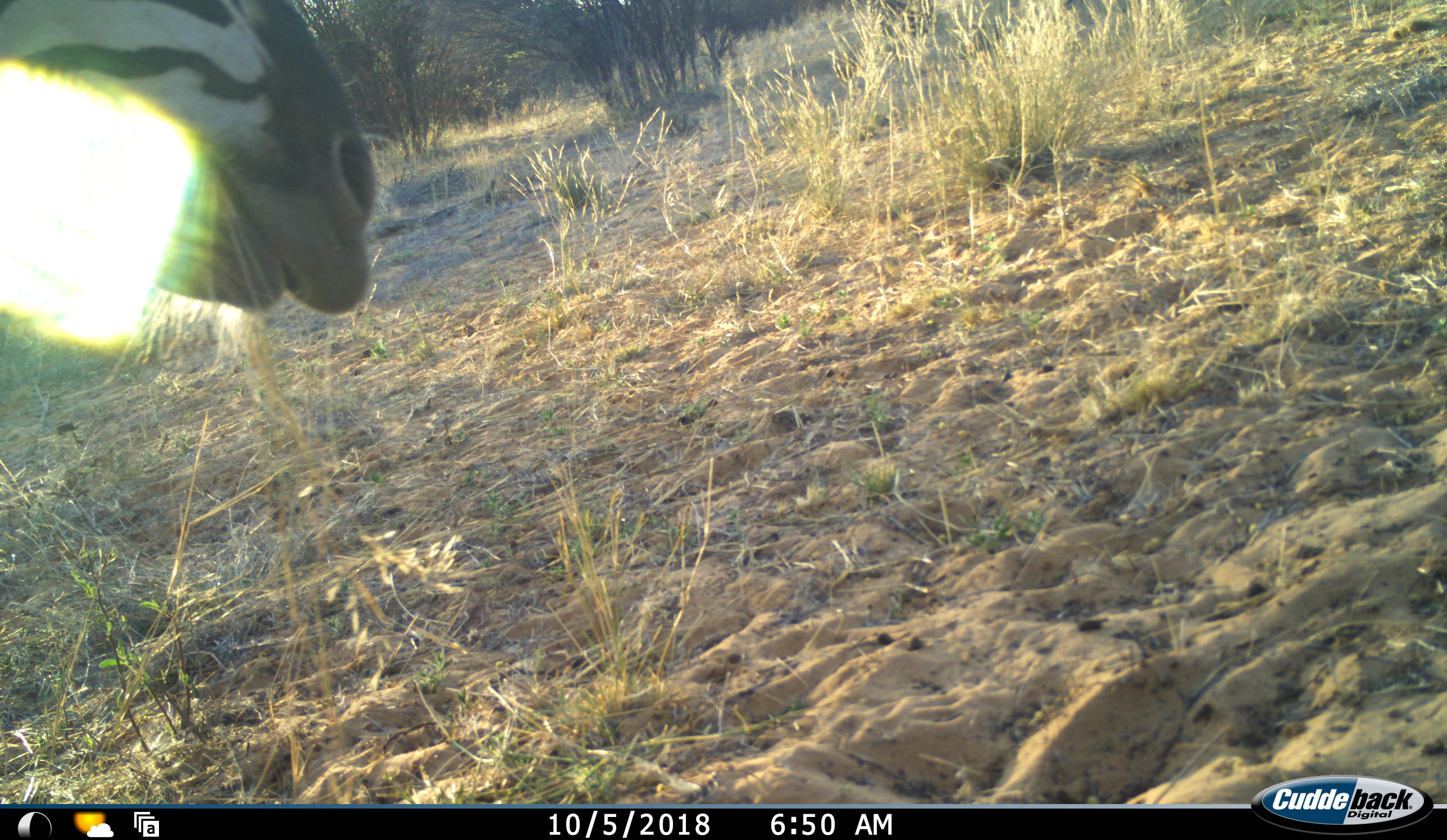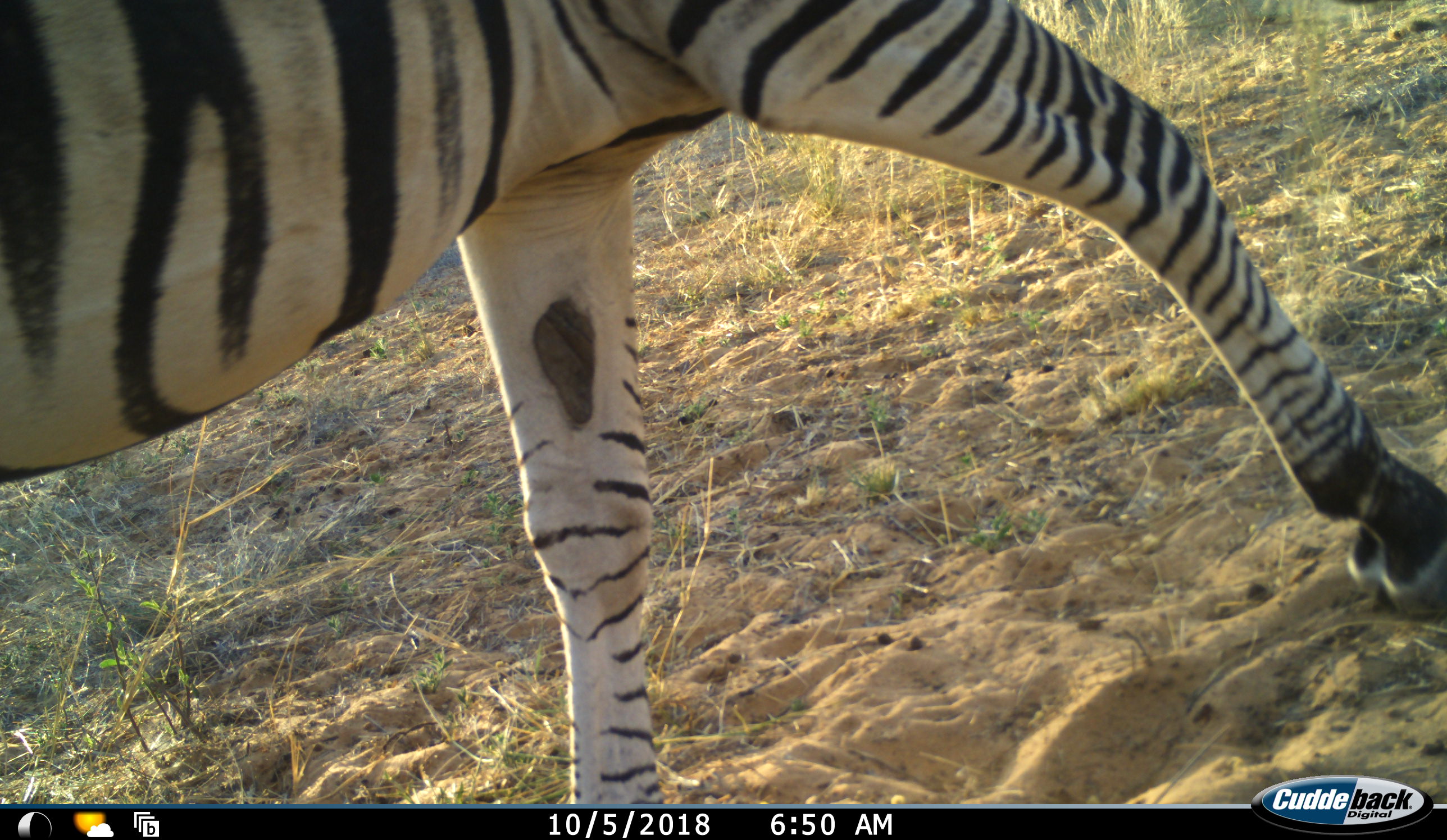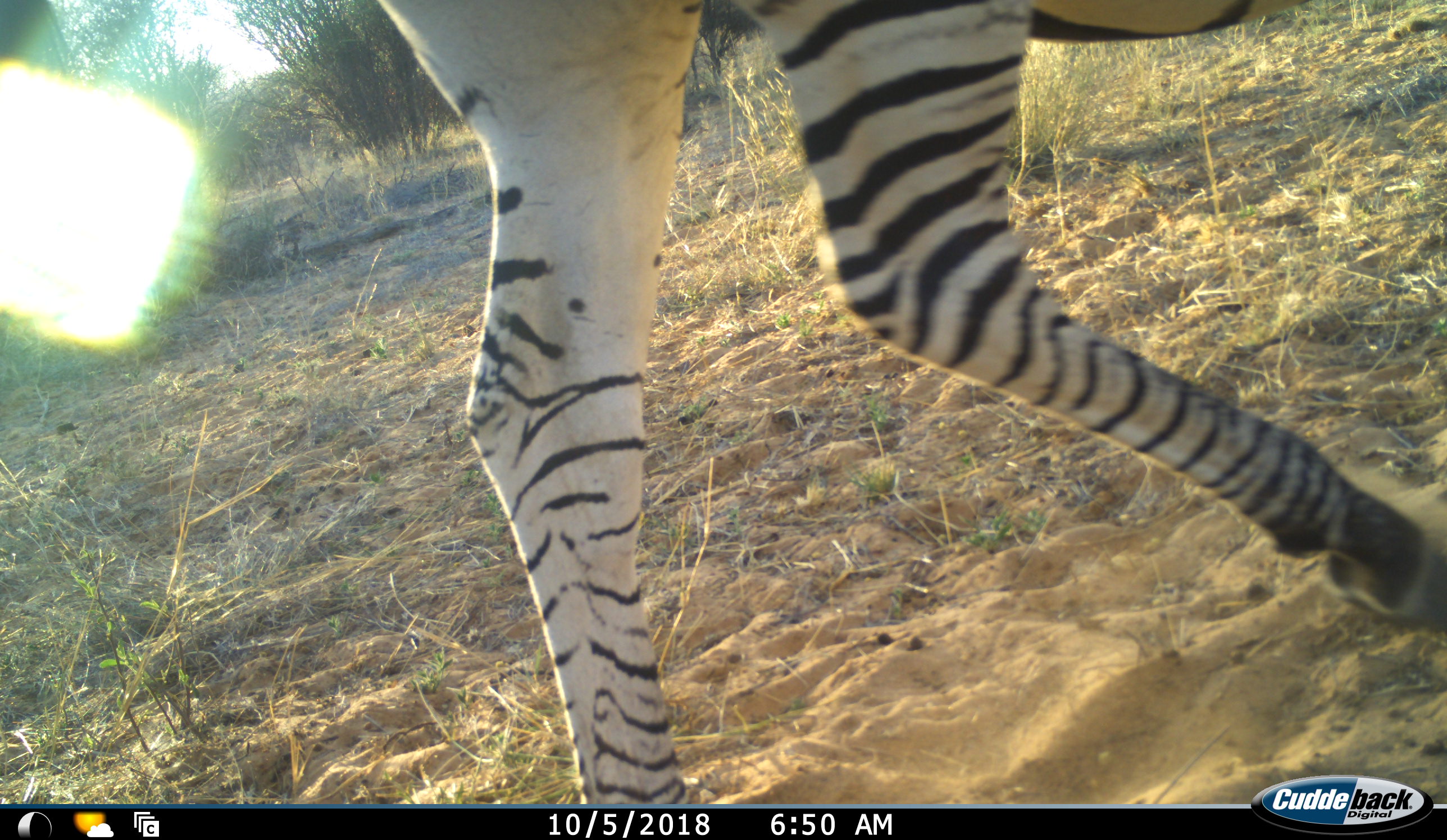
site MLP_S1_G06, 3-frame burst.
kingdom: Animalia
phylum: Chordata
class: Mammalia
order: Perissodactyla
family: Equidae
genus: Equus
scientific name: Equus quagga burchellii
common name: burchell's zebra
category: zebraburchells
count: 1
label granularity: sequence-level